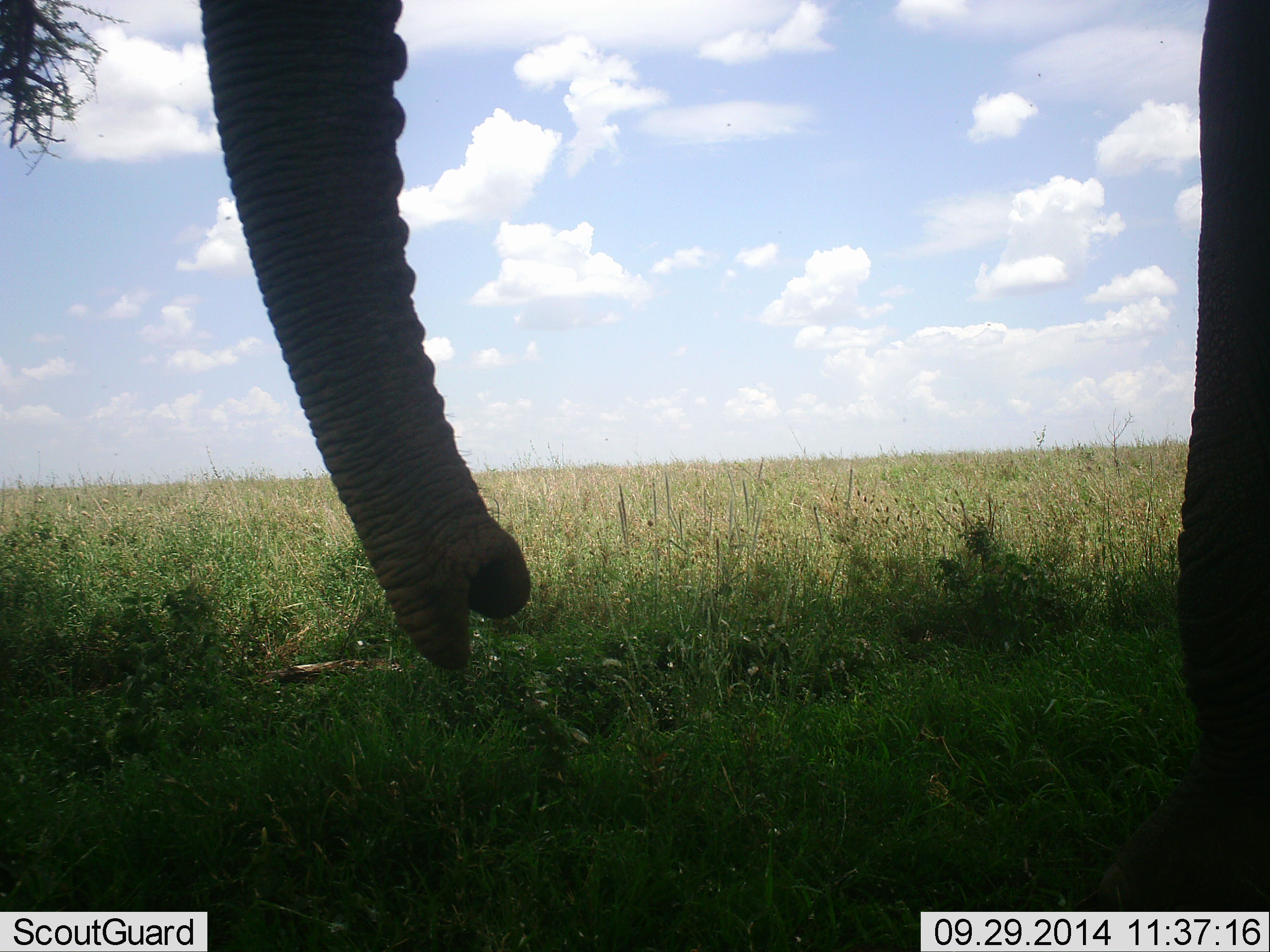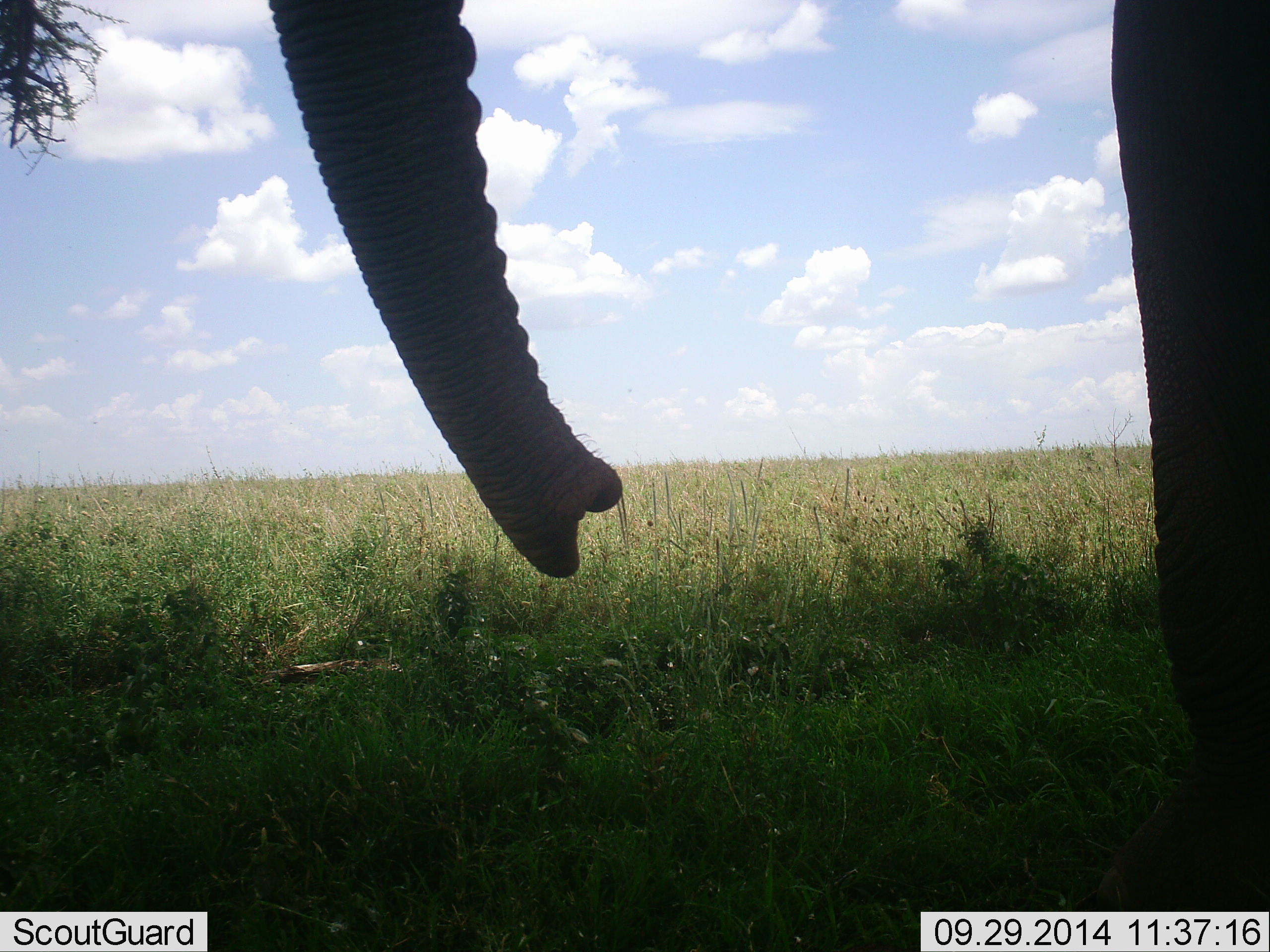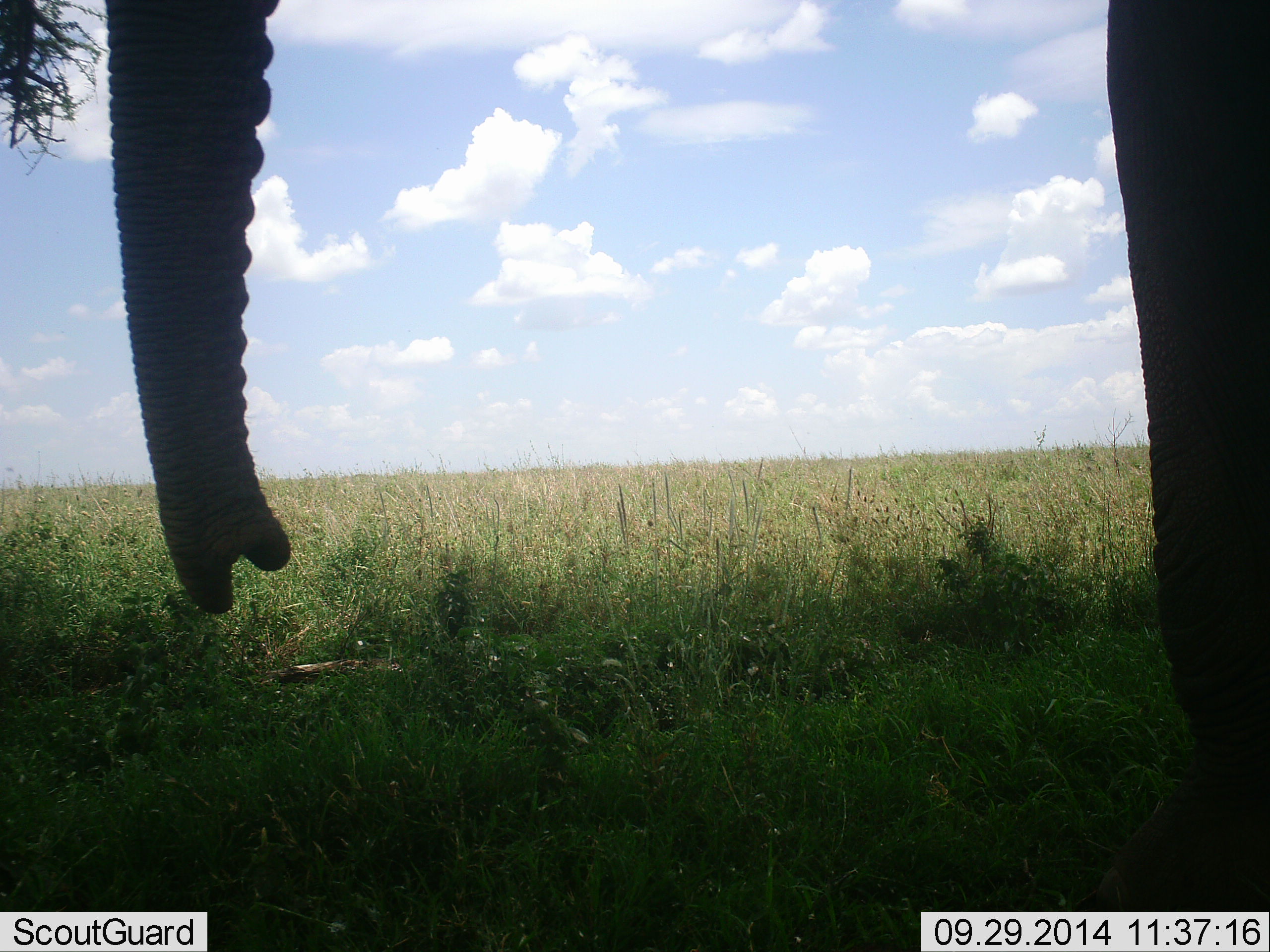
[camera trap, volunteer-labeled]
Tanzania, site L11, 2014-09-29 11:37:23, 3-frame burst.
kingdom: Animalia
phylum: Chordata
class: Mammalia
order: Proboscidea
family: Elephantidae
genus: Loxodonta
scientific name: Loxodonta africana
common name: african bush elephant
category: elephant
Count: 1.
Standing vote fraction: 90%.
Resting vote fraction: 0%.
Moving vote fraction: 10%.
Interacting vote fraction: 0%.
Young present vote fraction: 0%.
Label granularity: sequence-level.